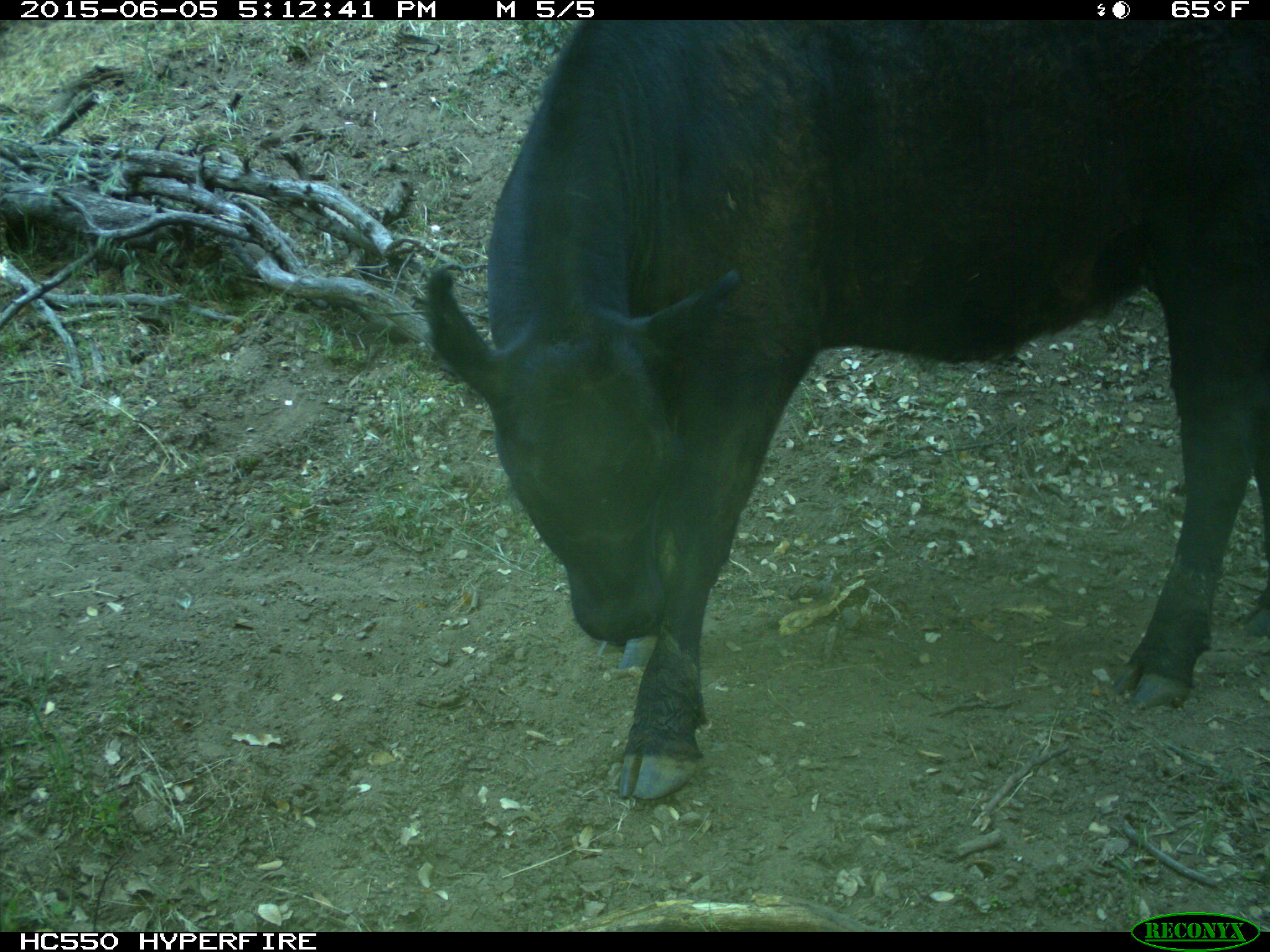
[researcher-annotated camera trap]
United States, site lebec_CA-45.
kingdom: Animalia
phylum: Chordata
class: Mammalia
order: Artiodactyla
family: Bovidae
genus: Bos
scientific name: Bos taurus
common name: domestic cow